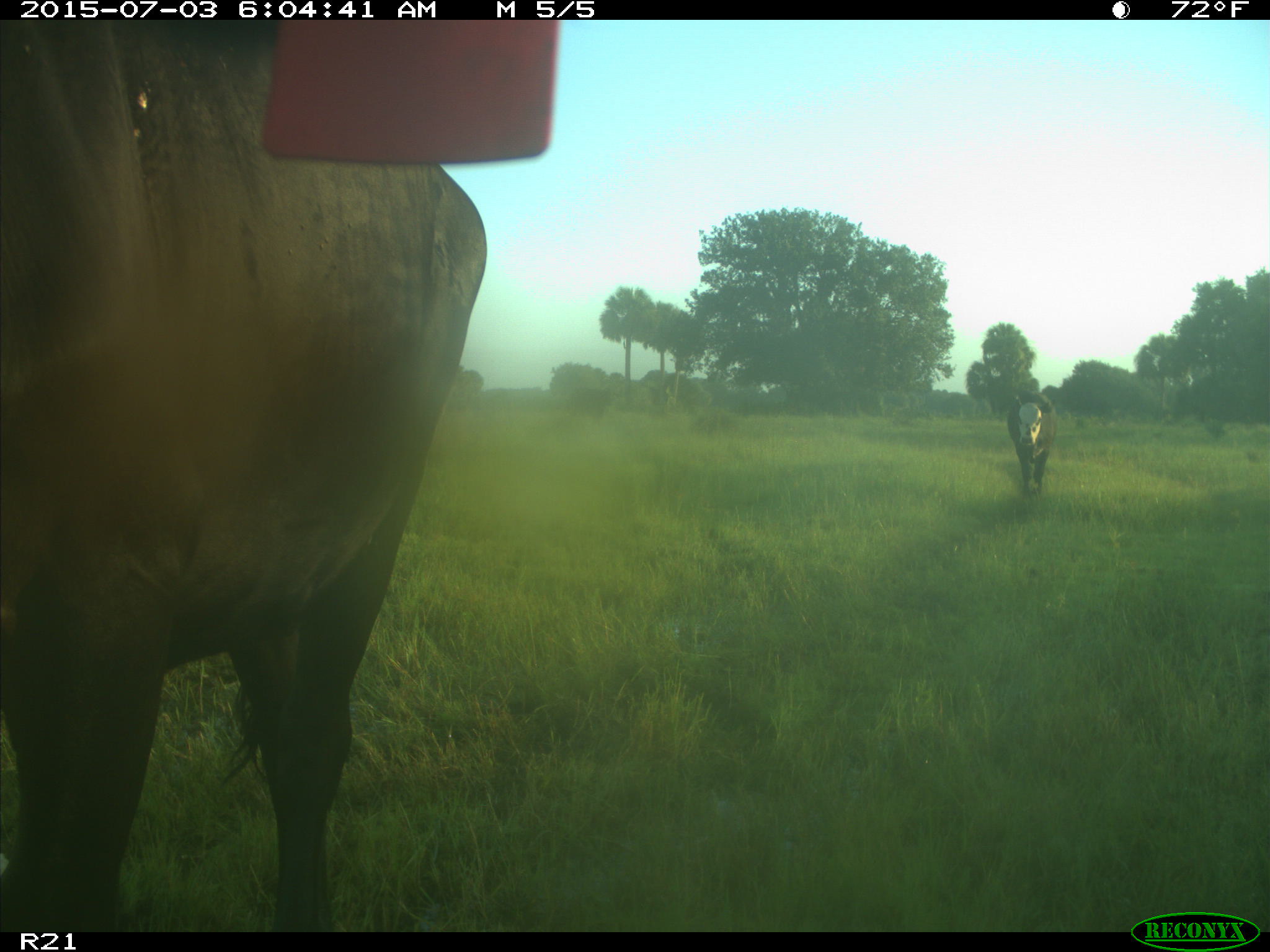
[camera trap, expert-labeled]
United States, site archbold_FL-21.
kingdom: Animalia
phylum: Chordata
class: Mammalia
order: Artiodactyla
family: Bovidae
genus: Bos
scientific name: Bos taurus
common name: domestic cow